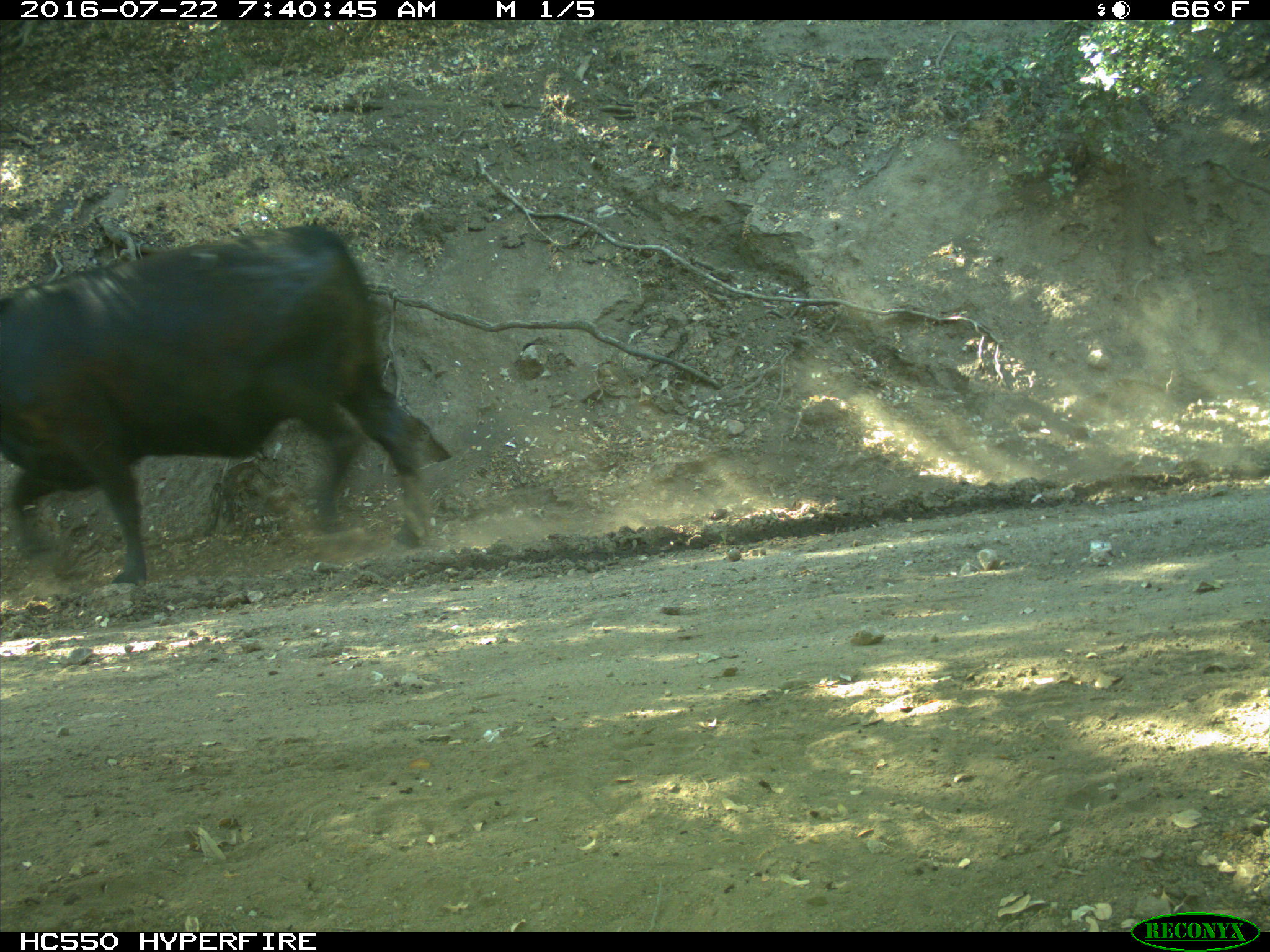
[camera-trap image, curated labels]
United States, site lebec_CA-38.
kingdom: Animalia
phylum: Chordata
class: Mammalia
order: Artiodactyla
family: Bovidae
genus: Bos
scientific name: Bos taurus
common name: domestic cow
Bos taurus (domestic cow).